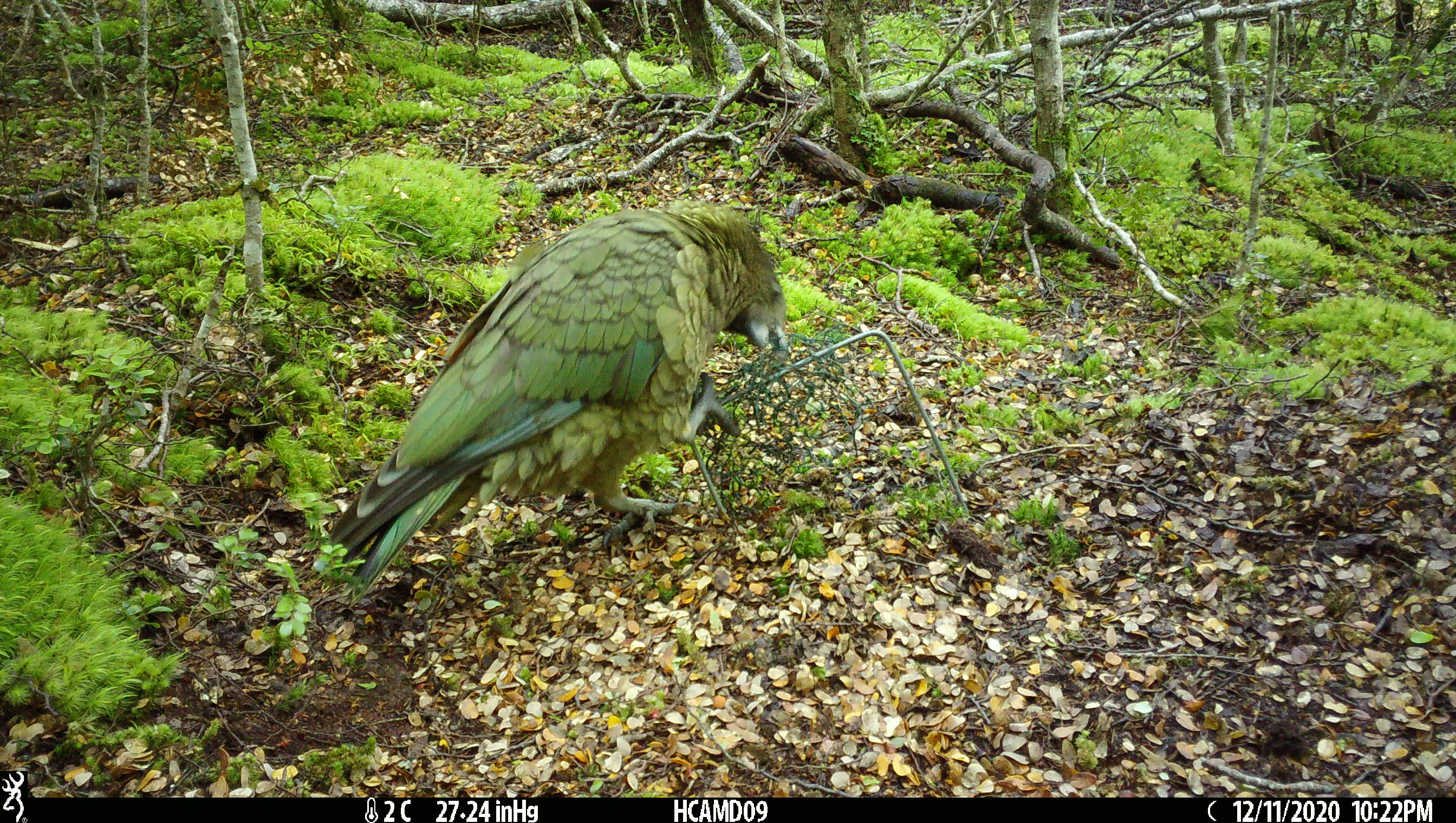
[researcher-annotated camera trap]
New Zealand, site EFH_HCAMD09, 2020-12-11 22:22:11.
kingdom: Animalia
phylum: Chordata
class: Aves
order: Psittaciformes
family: Strigopidae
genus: Nestor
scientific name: Nestor notabilis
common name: kea